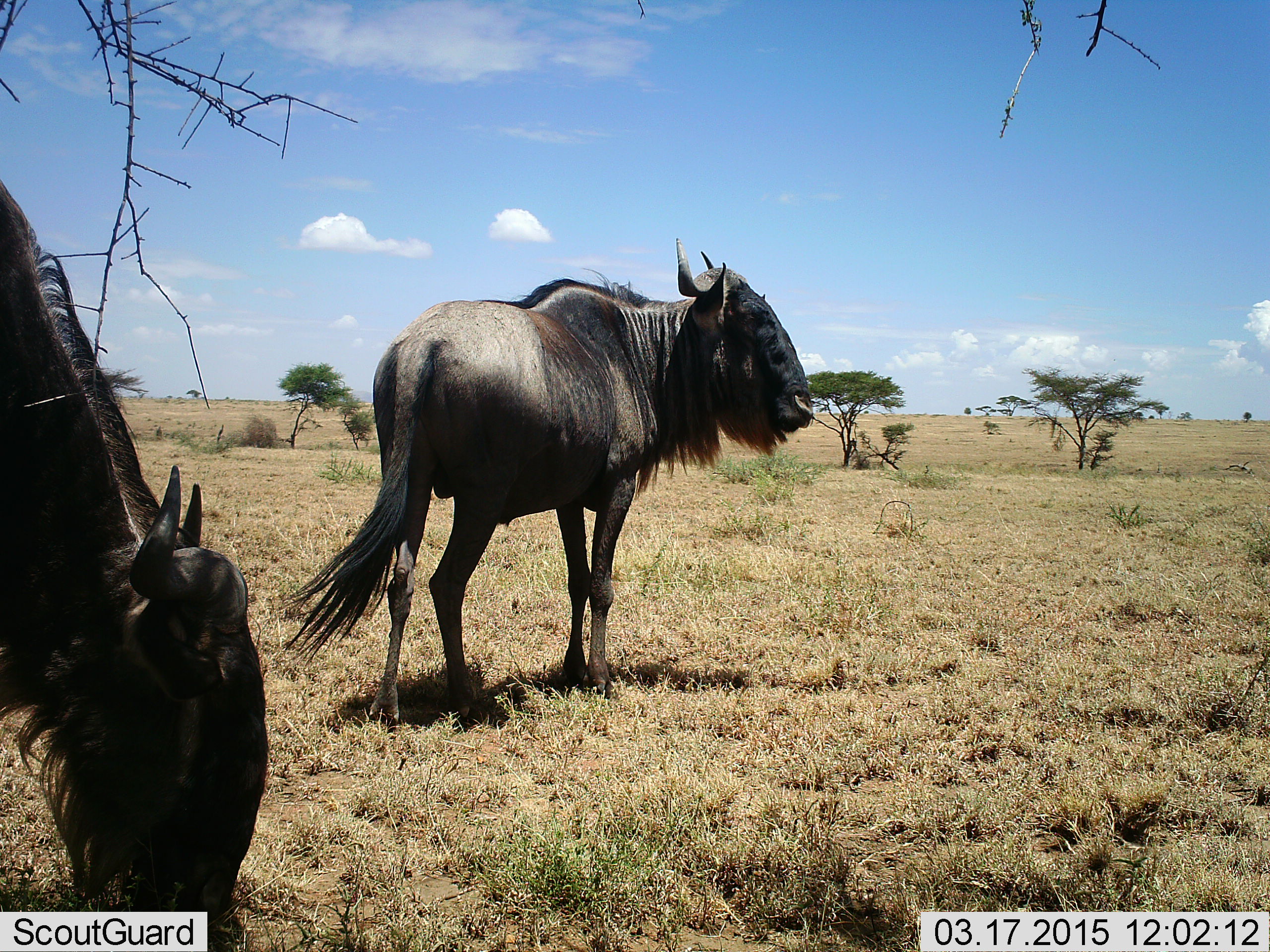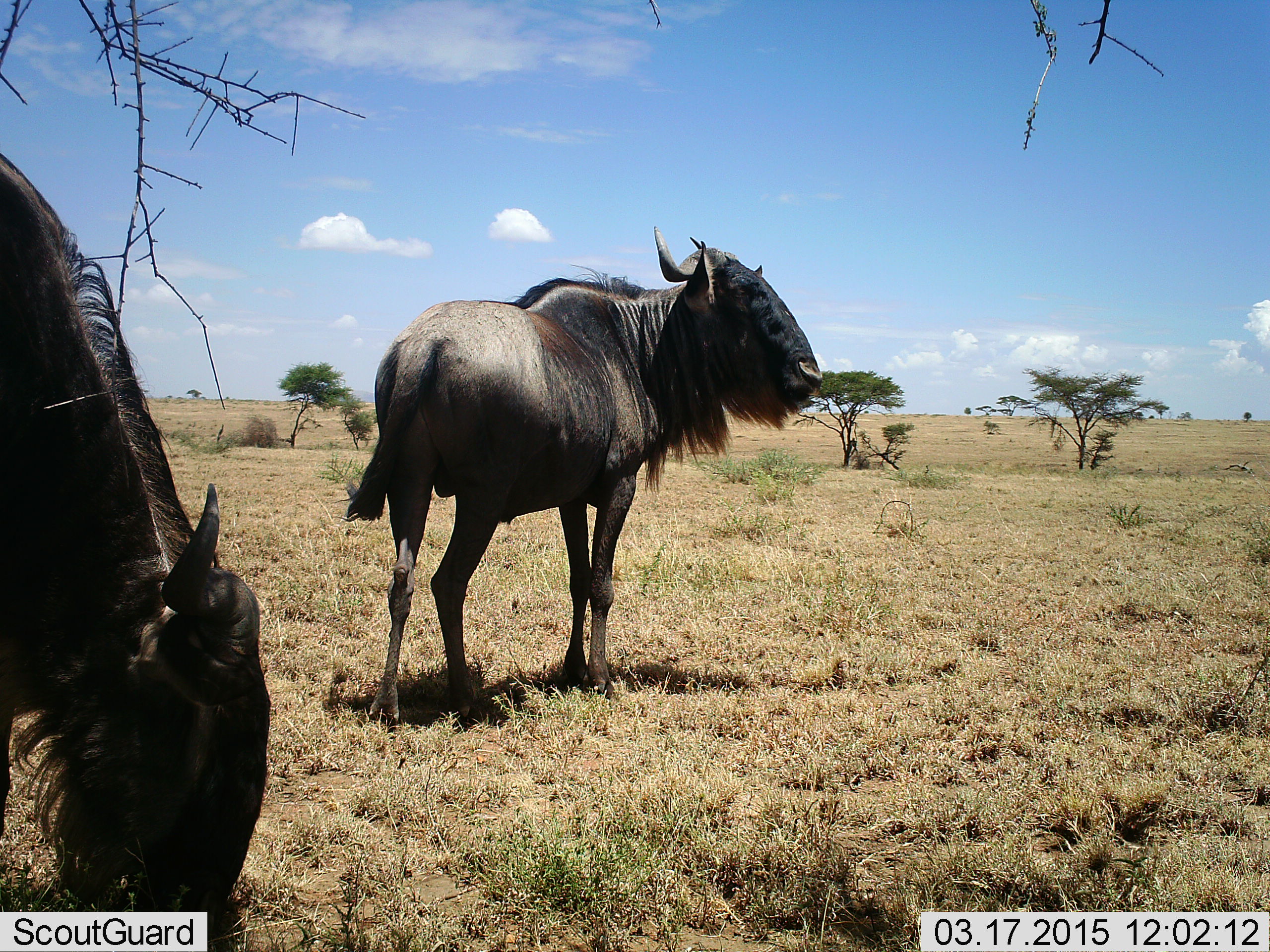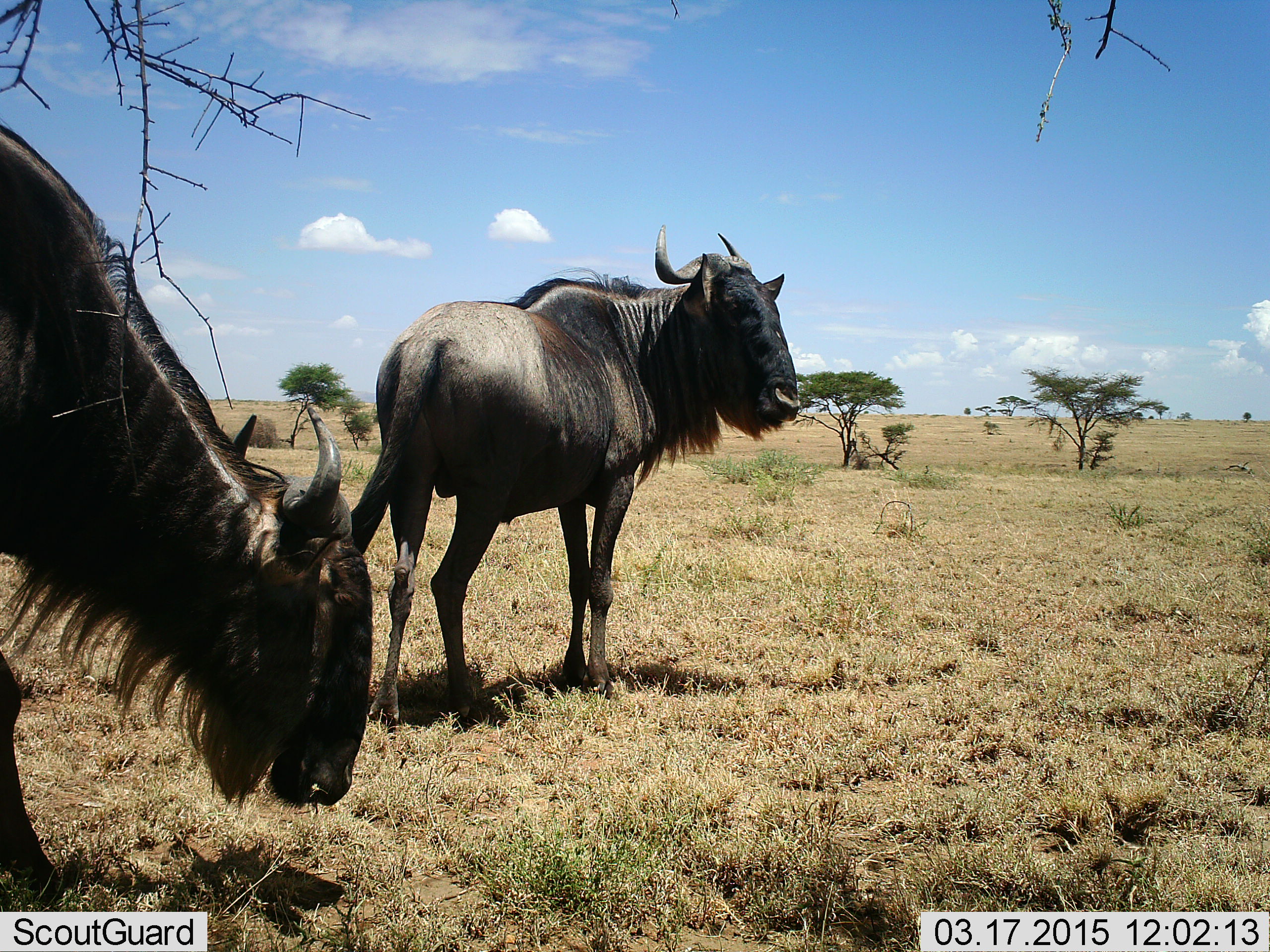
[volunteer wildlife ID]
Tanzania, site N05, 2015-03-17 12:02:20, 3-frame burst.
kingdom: Animalia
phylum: Chordata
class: Mammalia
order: Artiodactyla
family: Bovidae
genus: Connochaetes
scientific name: Connochaetes taurinus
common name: blue wildebeest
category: wildebeest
Wildebeest (blue wildebeest) (Connochaetes taurinus), count 2. Behavior (volunteer vote fractions): standing 90%, resting 0%, moving 10%, interacting 0%. Young present (vote fraction): 0%. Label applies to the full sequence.